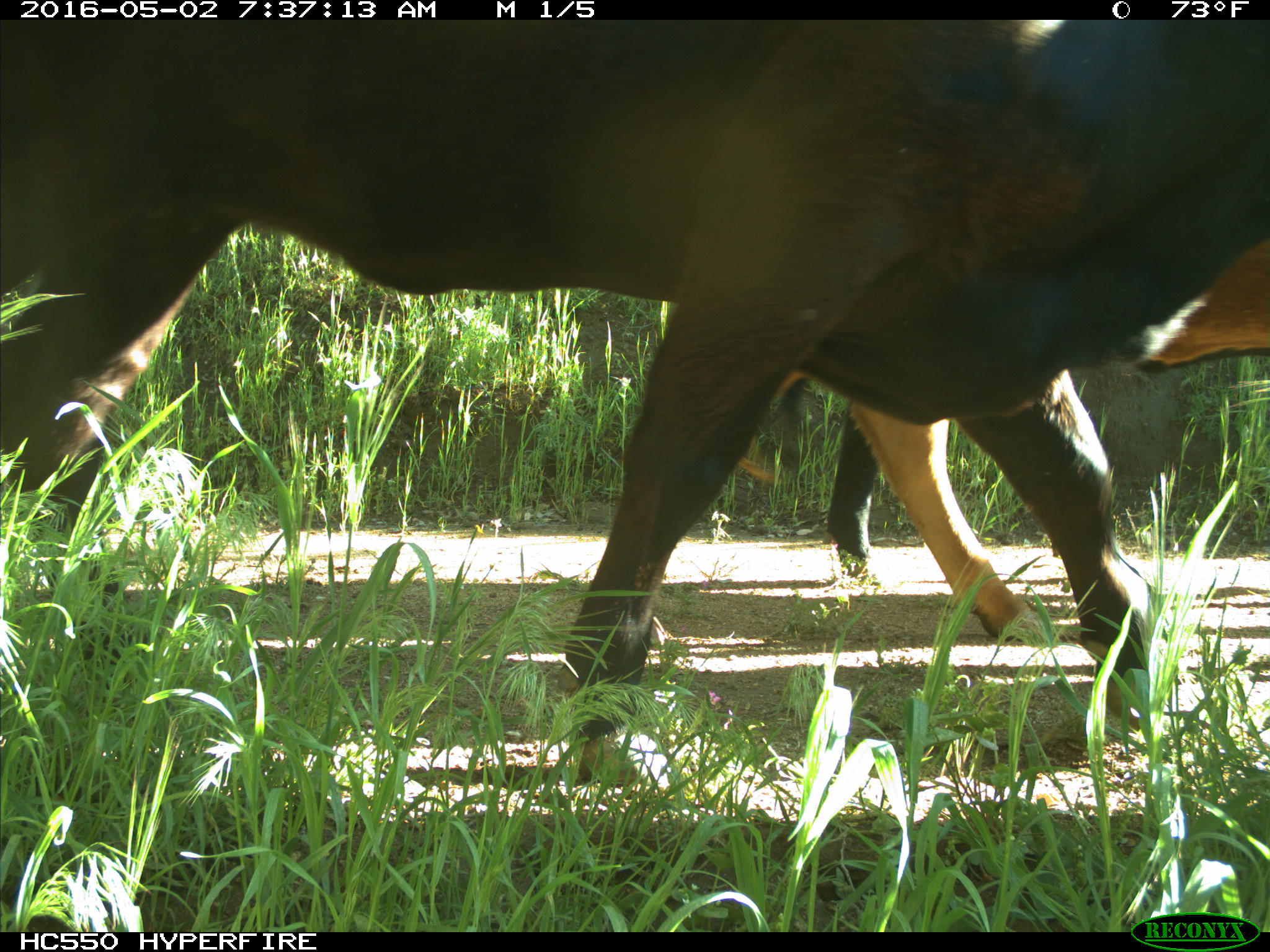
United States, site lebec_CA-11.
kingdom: Animalia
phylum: Chordata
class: Mammalia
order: Artiodactyla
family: Bovidae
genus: Bos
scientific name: Bos taurus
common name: domestic cow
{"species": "Bos taurus (domestic cow)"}